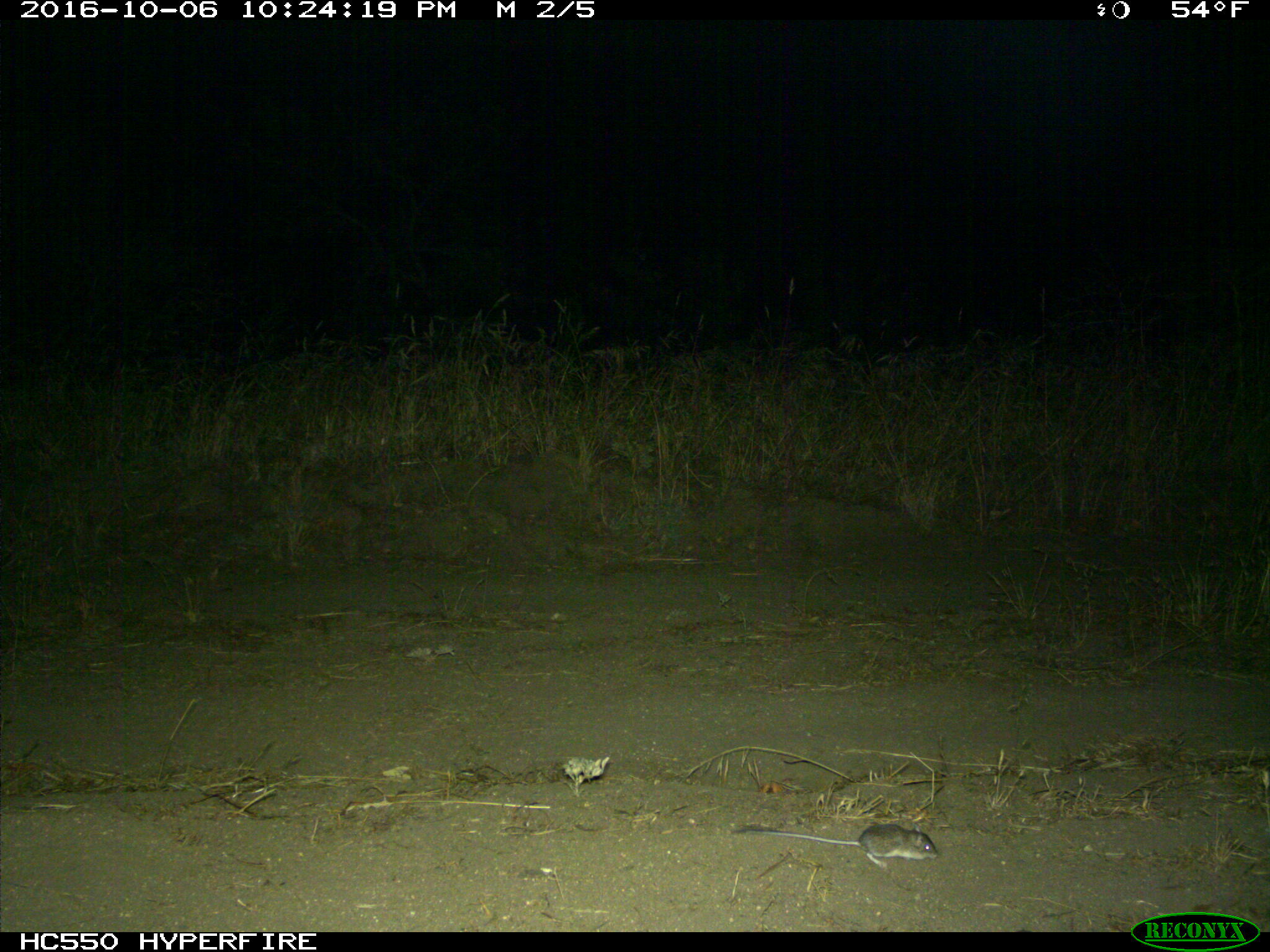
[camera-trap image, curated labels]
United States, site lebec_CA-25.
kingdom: Animalia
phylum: Chordata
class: Mammalia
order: Rodentia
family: Cricetidae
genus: Peromyscus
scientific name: Peromyscus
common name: deermice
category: unidentified deer mouse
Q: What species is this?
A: Unidentified deer mouse (deermice) (Peromyscus).